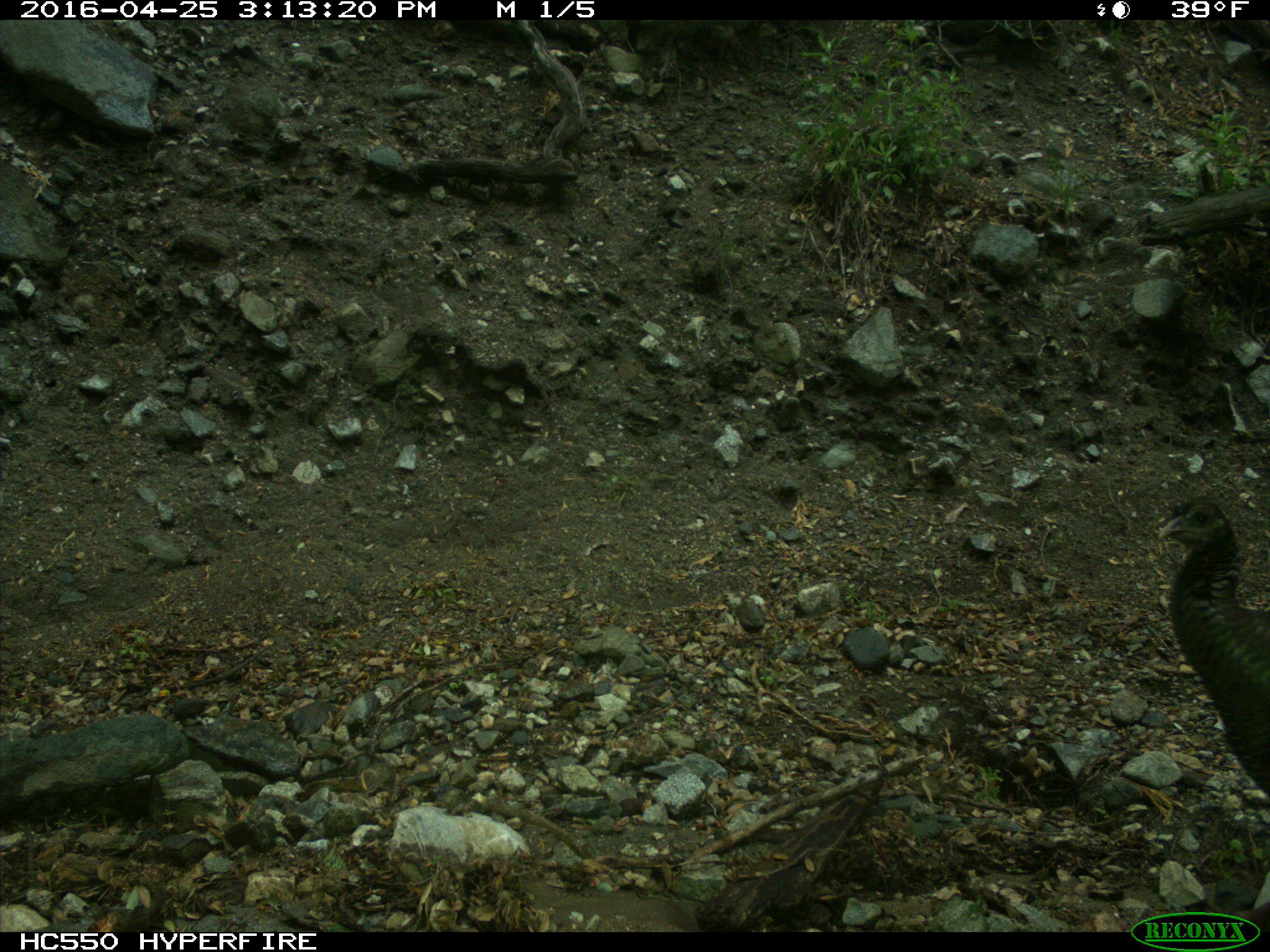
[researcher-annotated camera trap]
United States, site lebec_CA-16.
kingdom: Animalia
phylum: Chordata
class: Aves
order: Galliformes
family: Phasianidae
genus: Meleagris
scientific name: Meleagris gallopavo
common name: wild turkey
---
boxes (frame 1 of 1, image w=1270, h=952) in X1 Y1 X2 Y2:
animal: 1158 498 1270 798